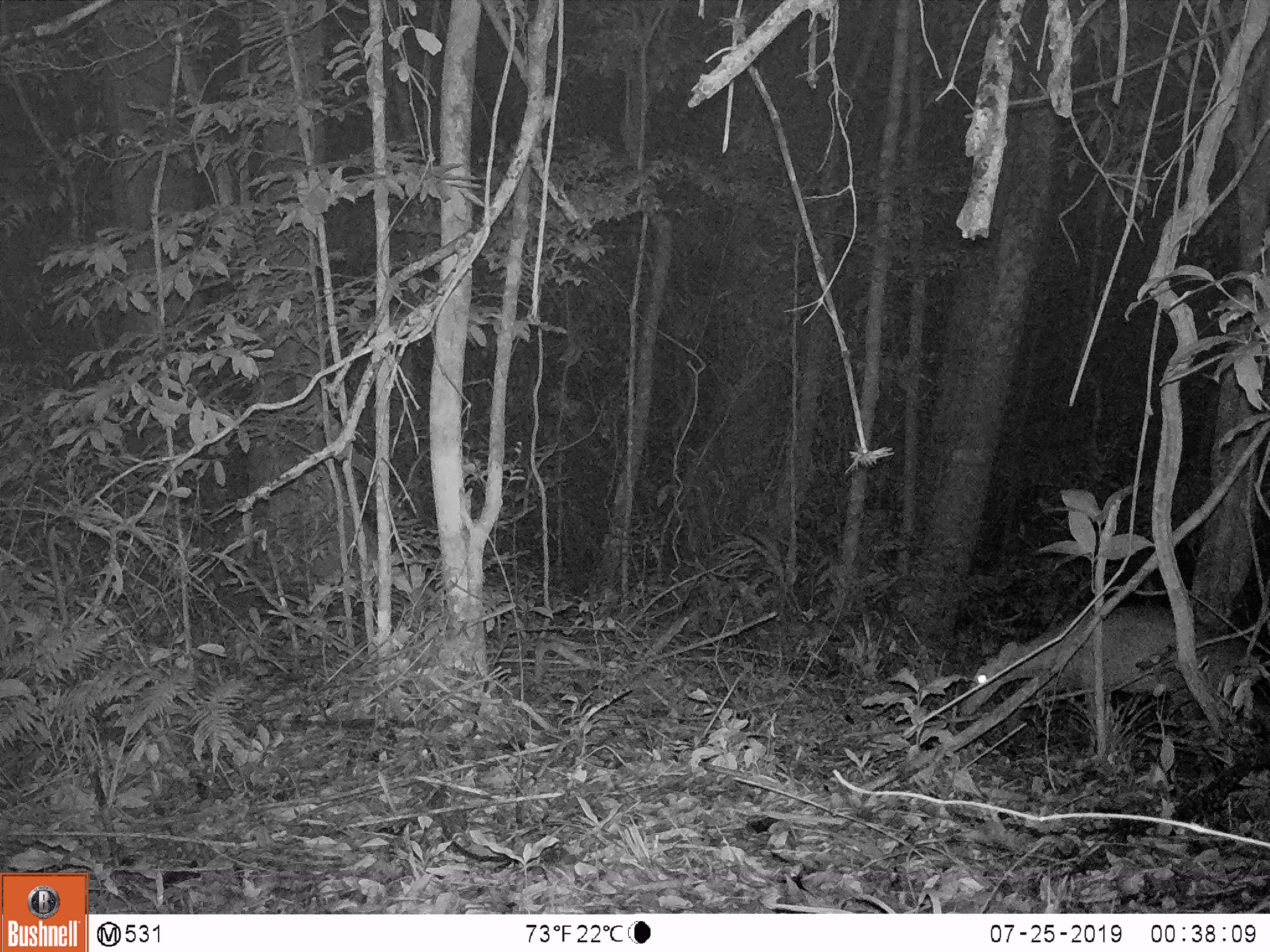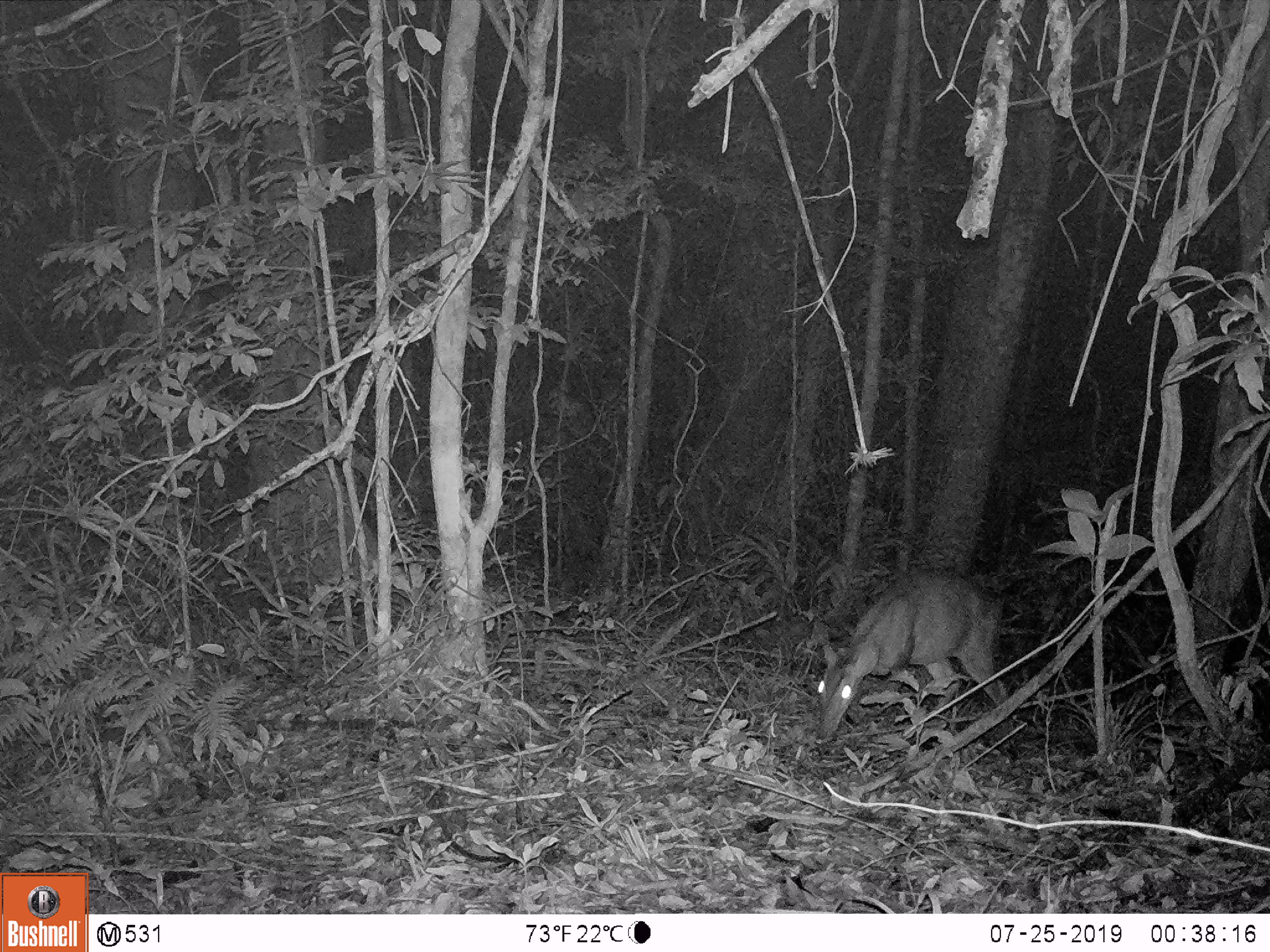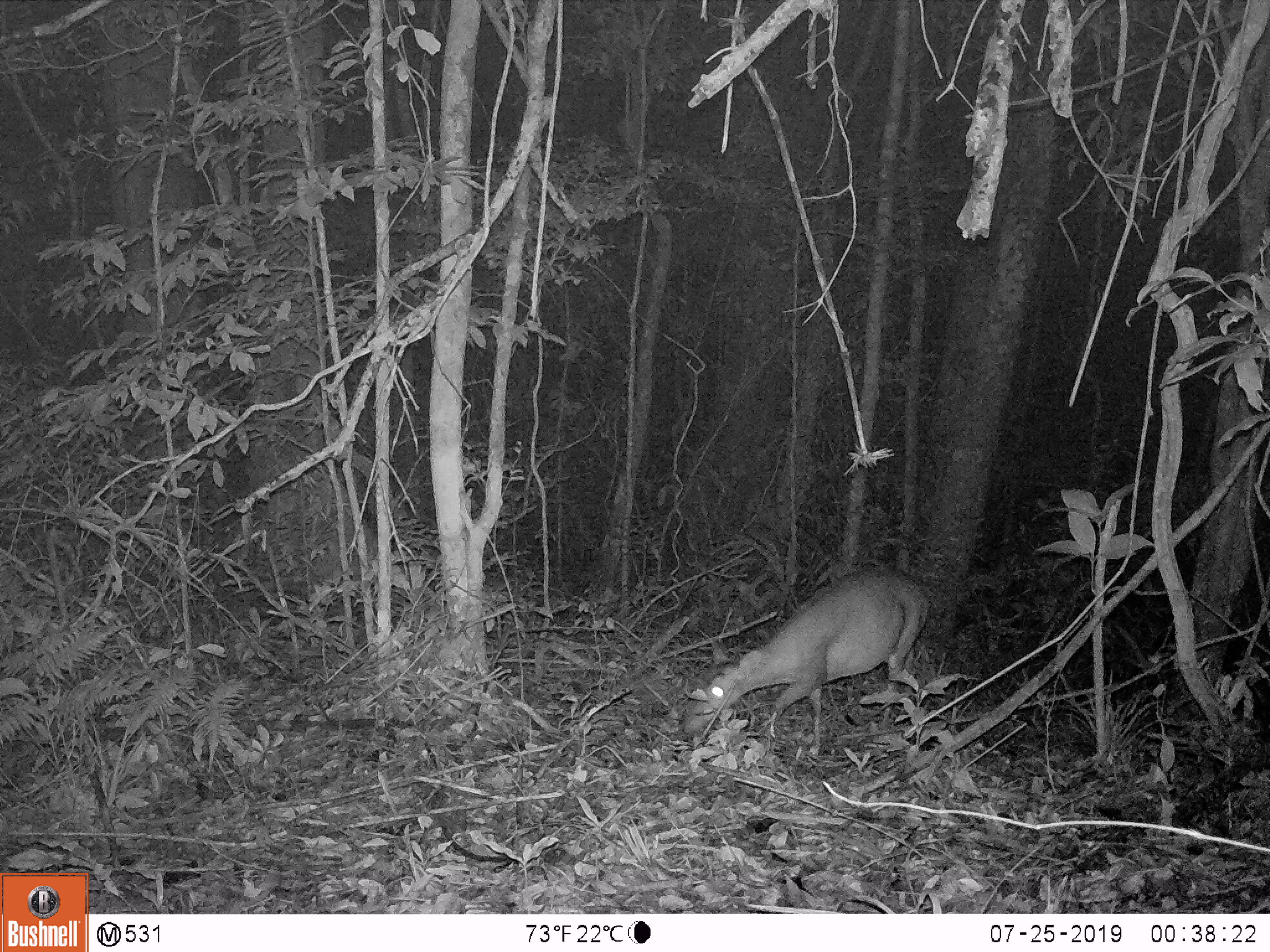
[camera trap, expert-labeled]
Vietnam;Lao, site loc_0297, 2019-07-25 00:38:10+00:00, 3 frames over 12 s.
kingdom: Animalia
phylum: Chordata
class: Mammalia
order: Artiodactyla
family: Cervidae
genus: Muntiacus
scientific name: Muntiacus vuquangensis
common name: large-antlered muntjac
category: large antlered muntjac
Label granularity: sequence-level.